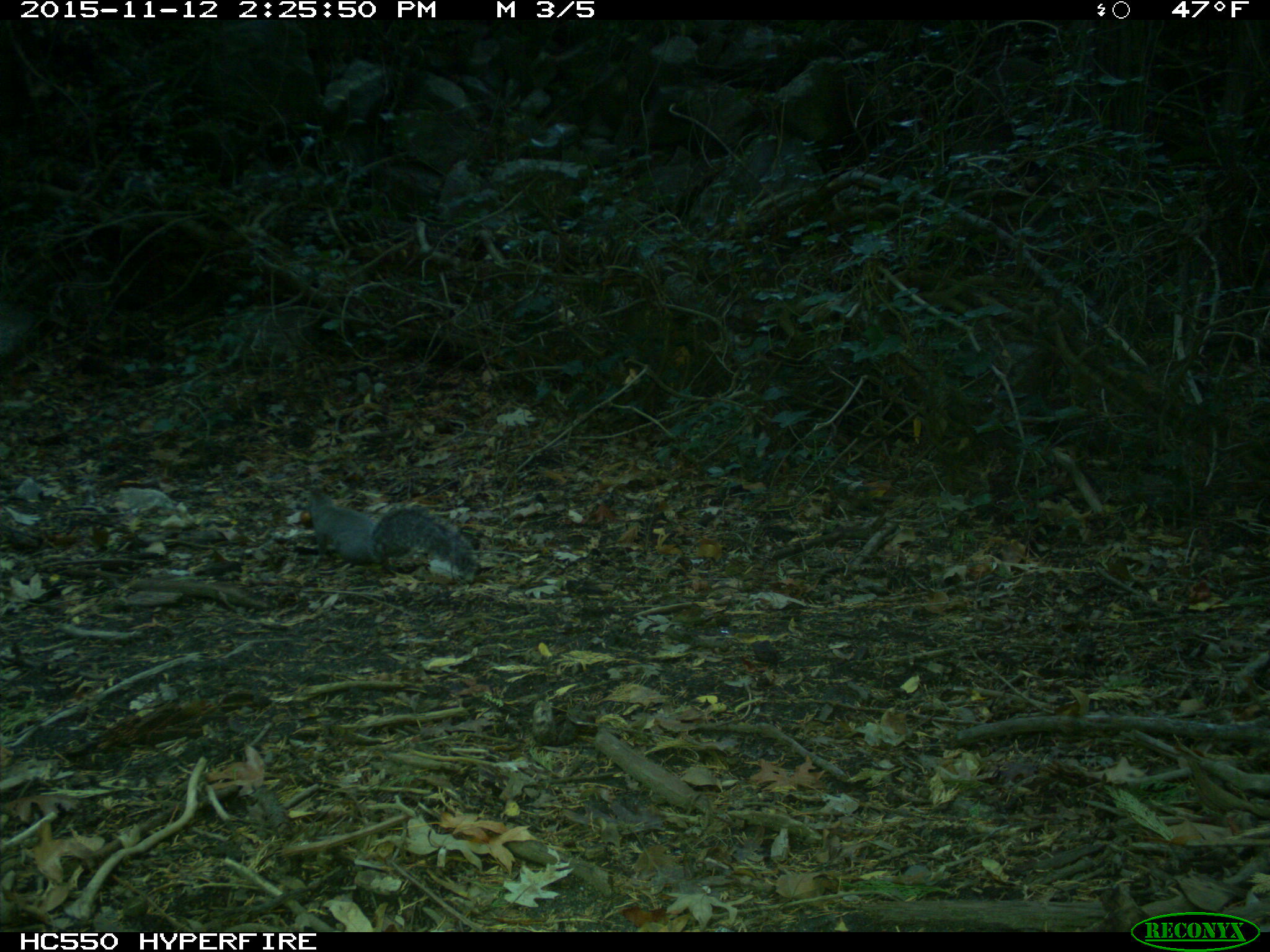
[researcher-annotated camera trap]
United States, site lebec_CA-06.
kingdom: Animalia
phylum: Chordata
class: Mammalia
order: Rodentia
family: Sciuridae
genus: Sciurus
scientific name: Sciurus carolinensis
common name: eastern gray squirrel